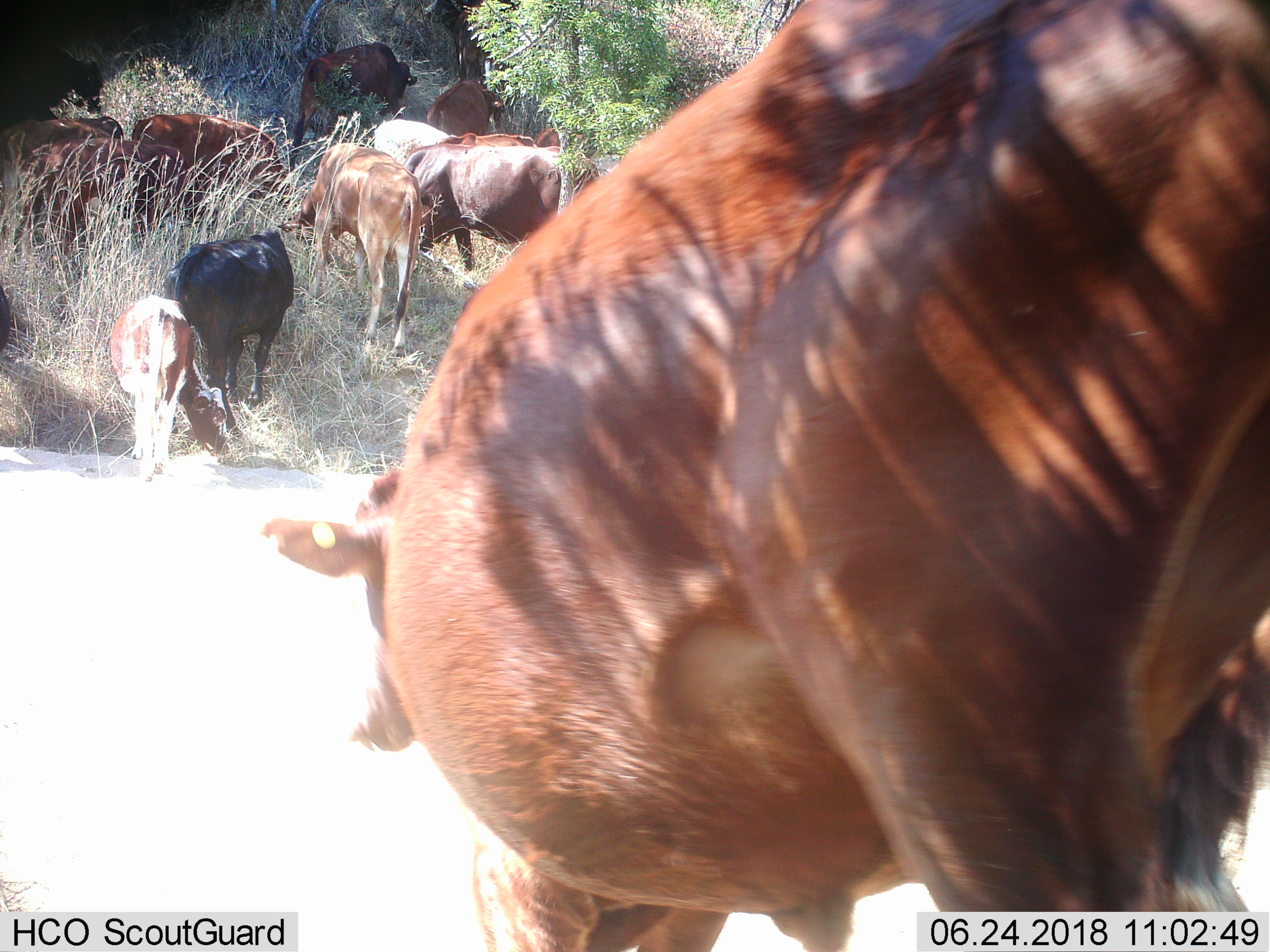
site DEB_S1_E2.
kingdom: Animalia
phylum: Chordata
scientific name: Vertebrata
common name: domestic animal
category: domesticanimal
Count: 11-50.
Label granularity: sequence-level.